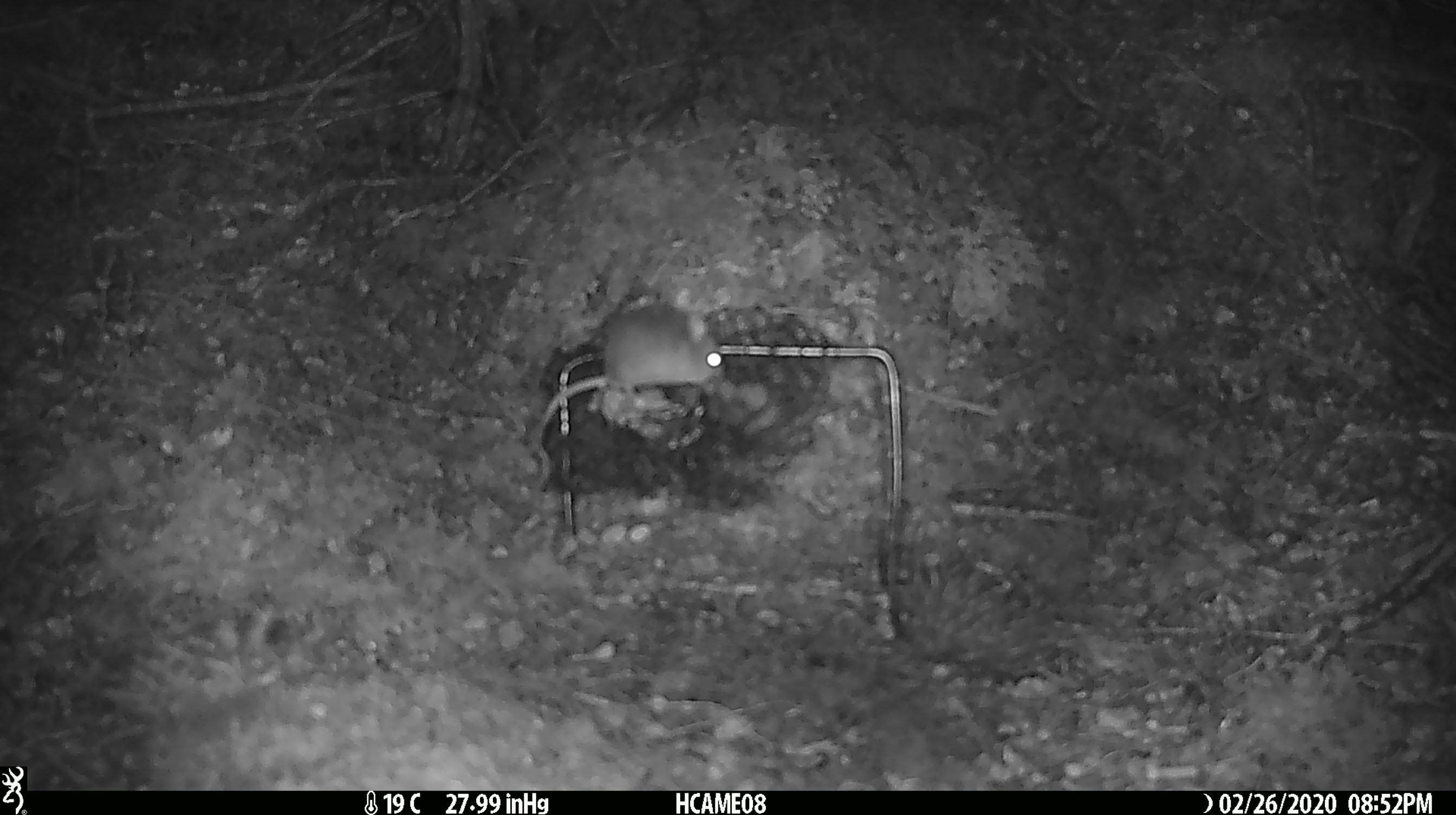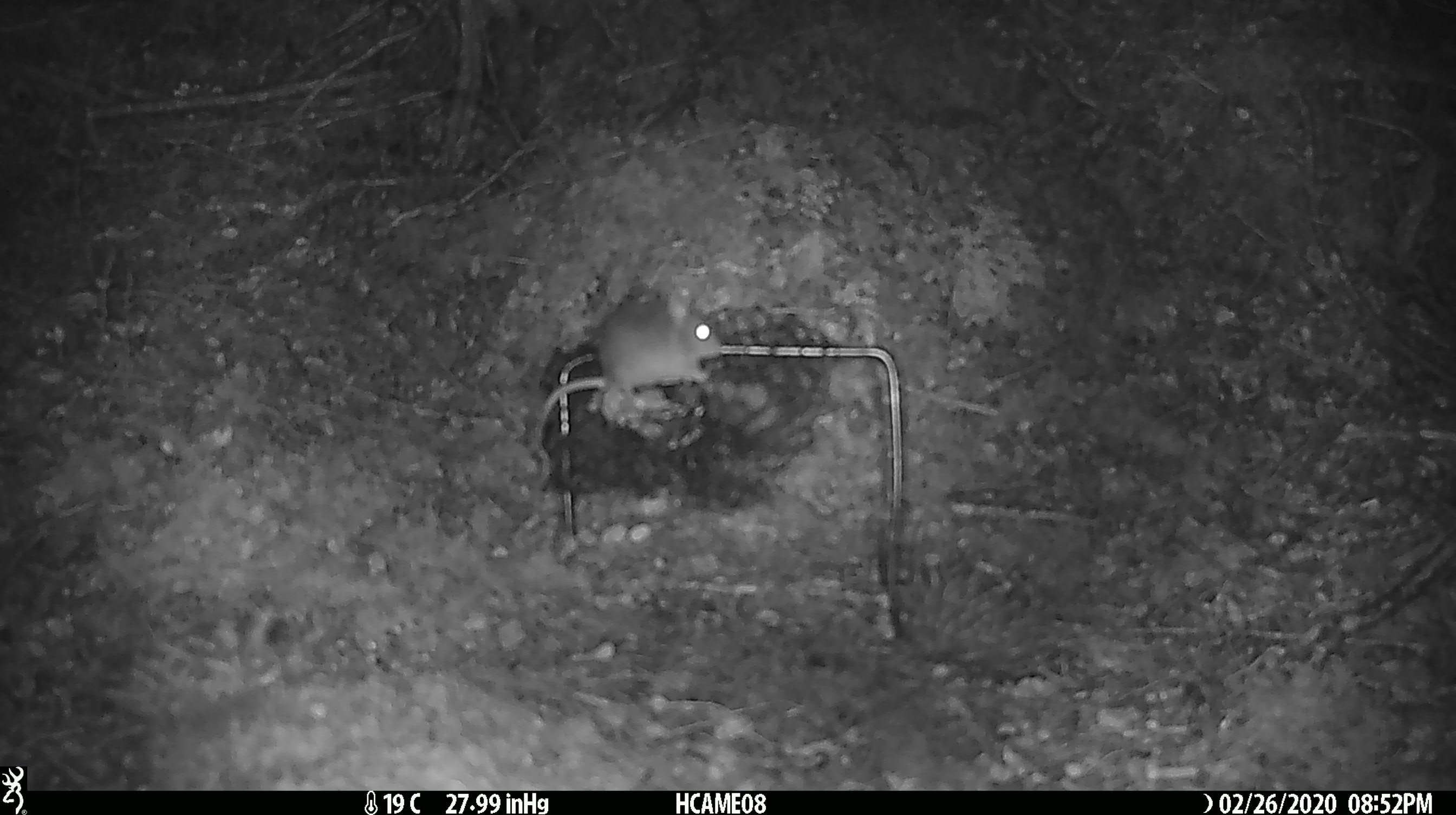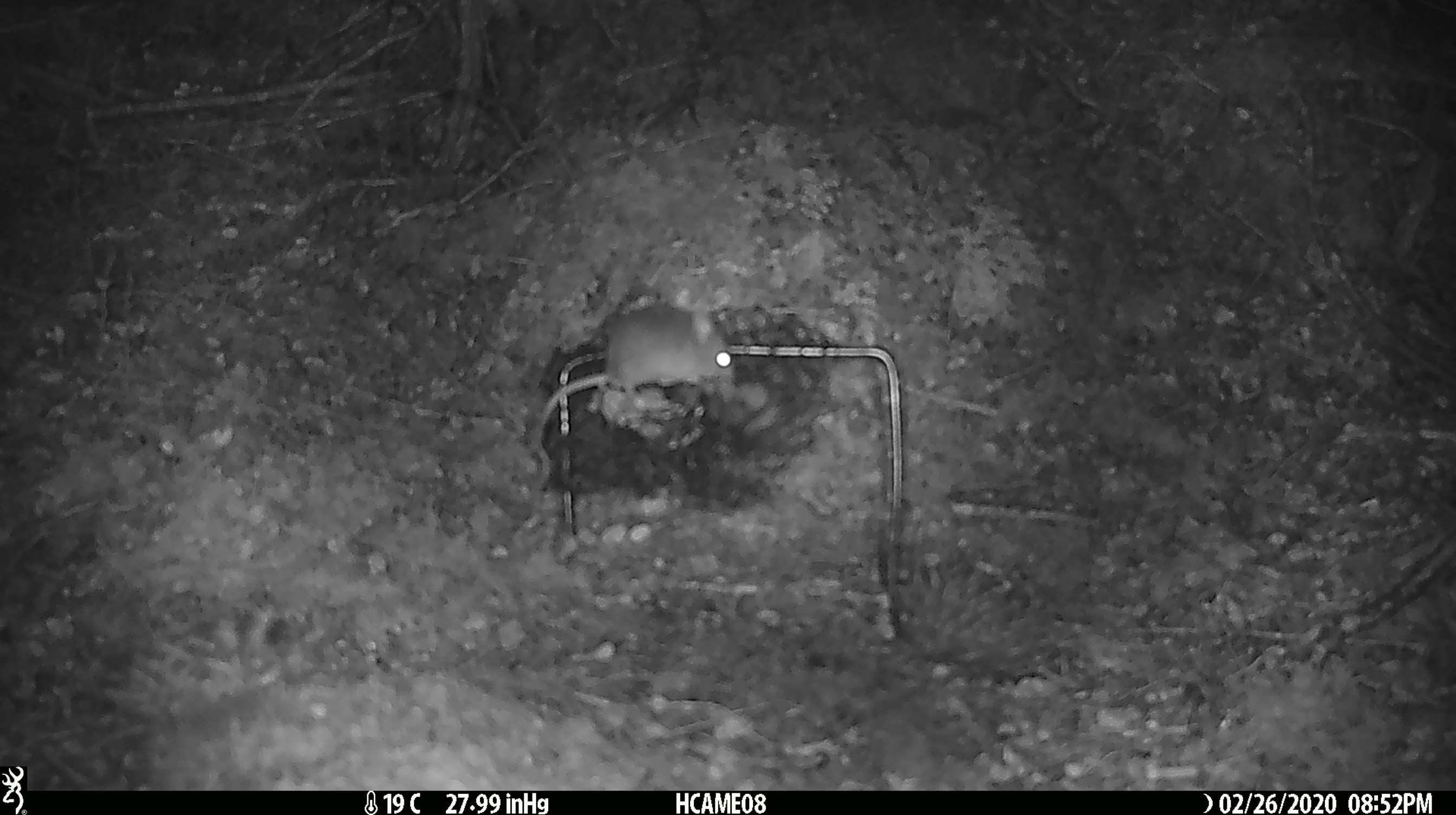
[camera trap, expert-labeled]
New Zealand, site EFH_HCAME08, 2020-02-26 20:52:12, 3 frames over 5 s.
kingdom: Animalia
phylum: Chordata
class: Mammalia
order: Rodentia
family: Muridae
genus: Mus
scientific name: Mus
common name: mouse